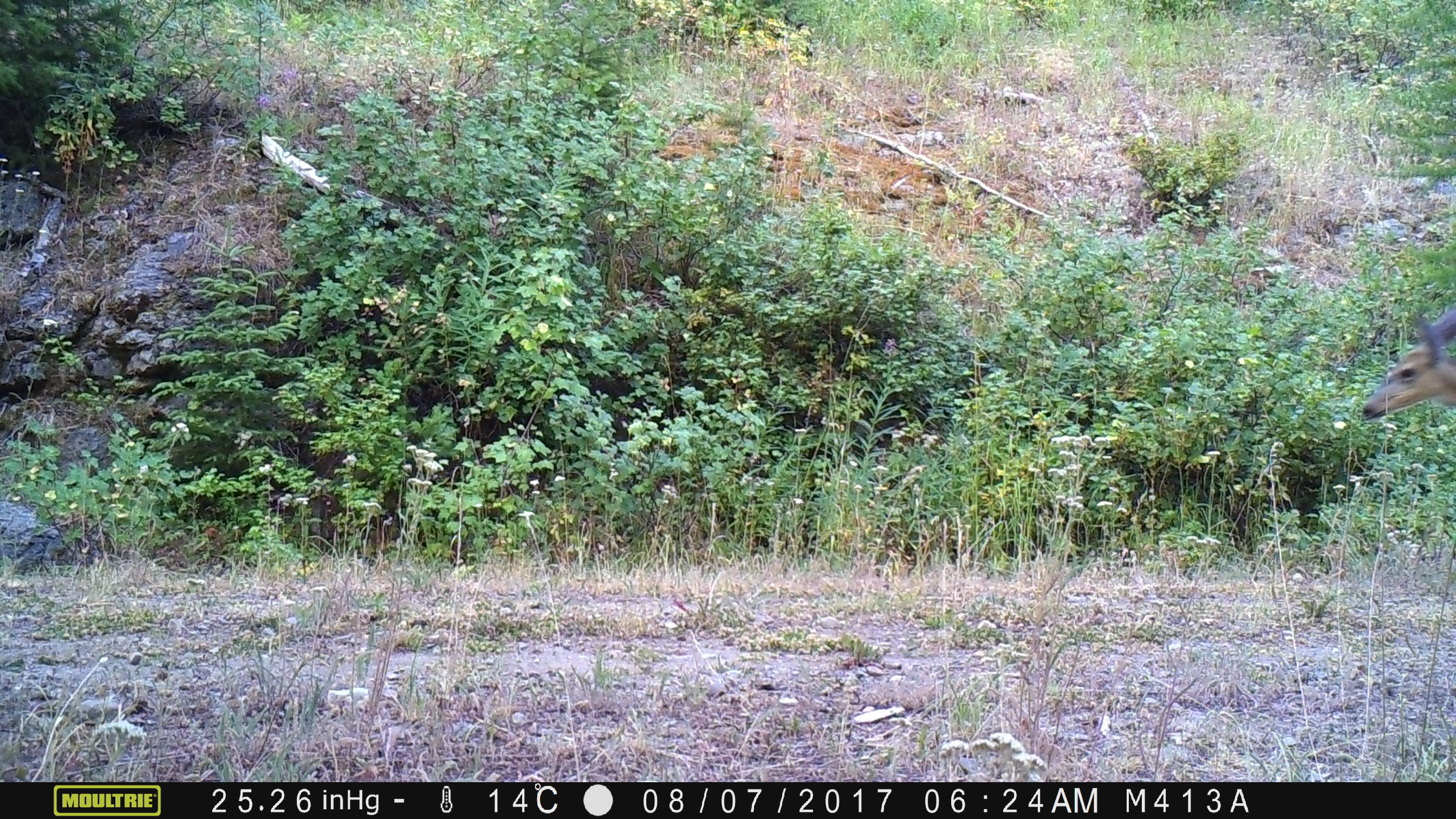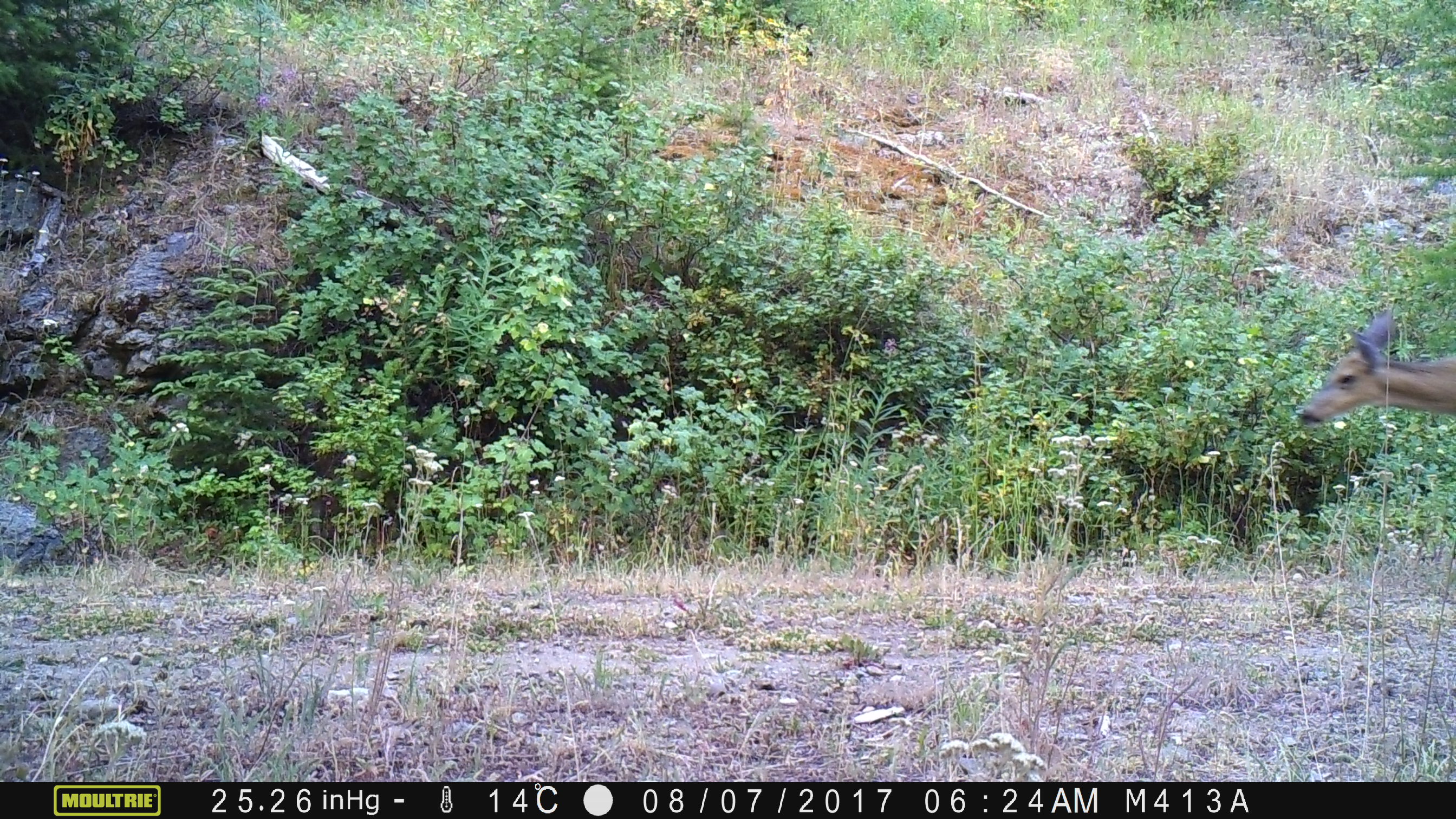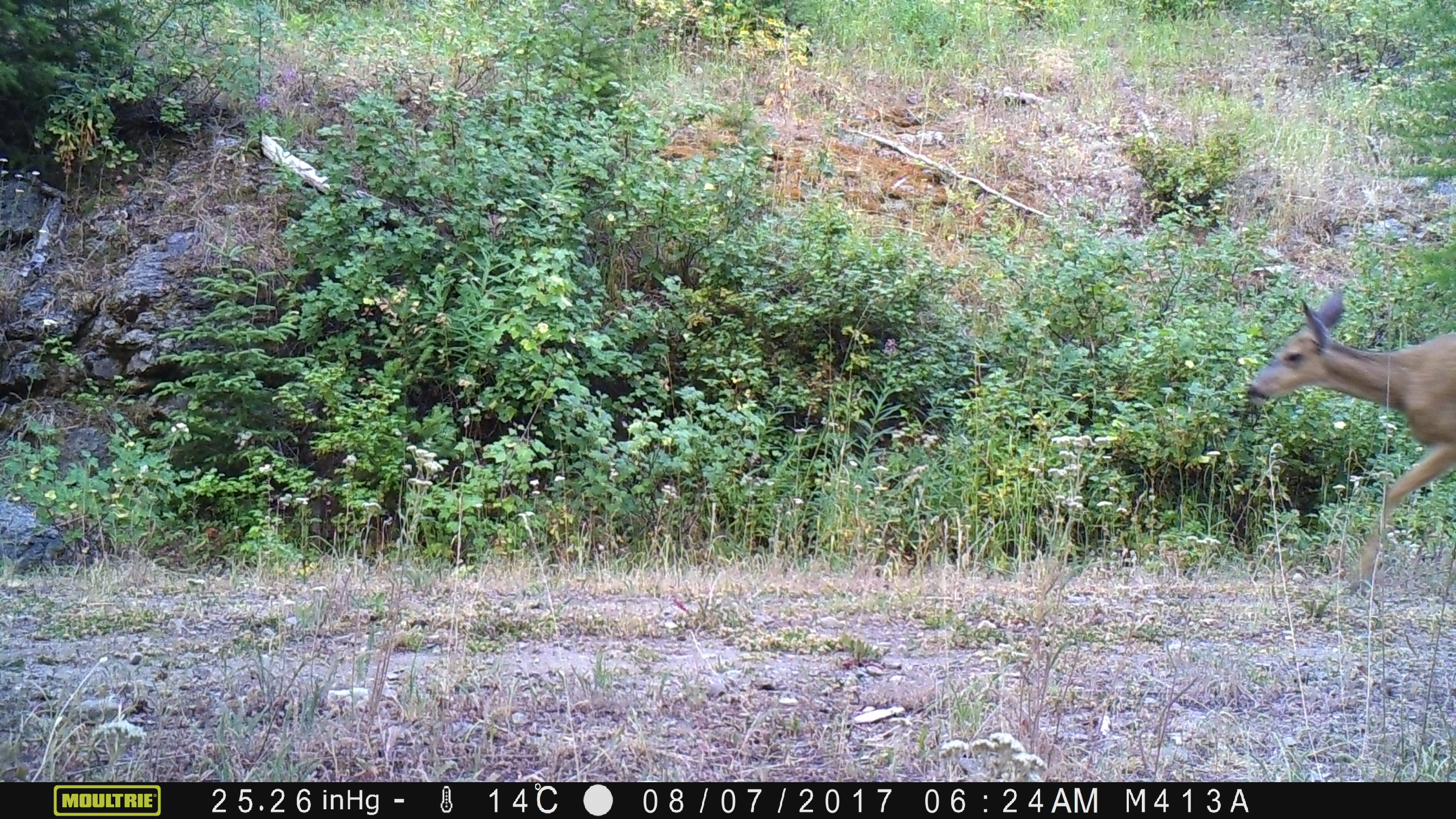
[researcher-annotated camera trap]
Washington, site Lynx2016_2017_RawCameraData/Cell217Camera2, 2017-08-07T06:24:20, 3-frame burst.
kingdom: Animalia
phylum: Chordata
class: Mammalia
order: Artiodactyla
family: Cervidae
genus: Odocoileus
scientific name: Odocoileus hemionus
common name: mule deer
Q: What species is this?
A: Odocoileus hemionus (mule deer).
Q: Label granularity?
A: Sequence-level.